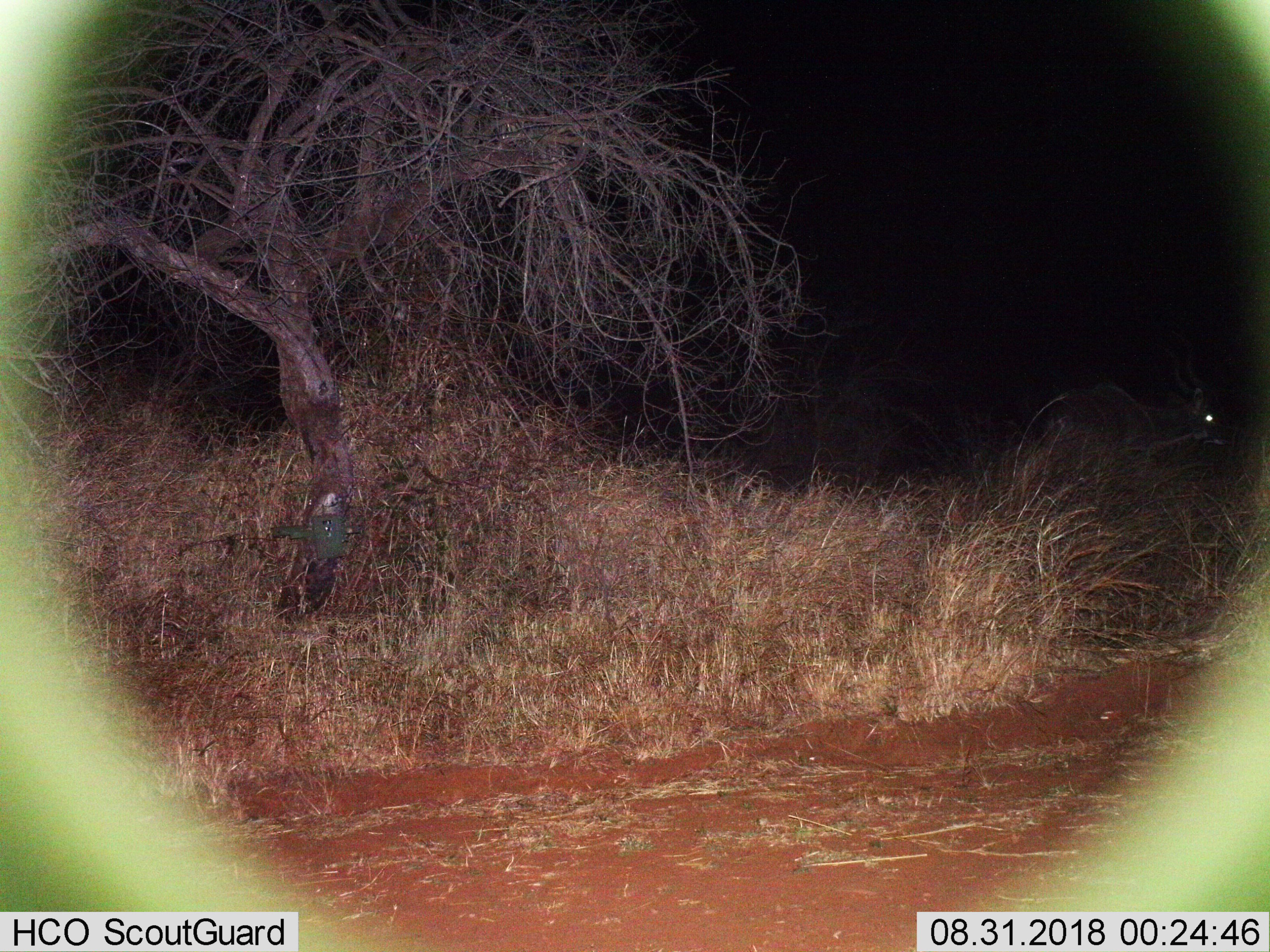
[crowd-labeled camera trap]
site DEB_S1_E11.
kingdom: Animalia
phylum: Chordata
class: Mammalia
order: Artiodactyla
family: Bovidae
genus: Tragelaphus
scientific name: Tragelaphus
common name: kudu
Kudu (Tragelaphus), count 1. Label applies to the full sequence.